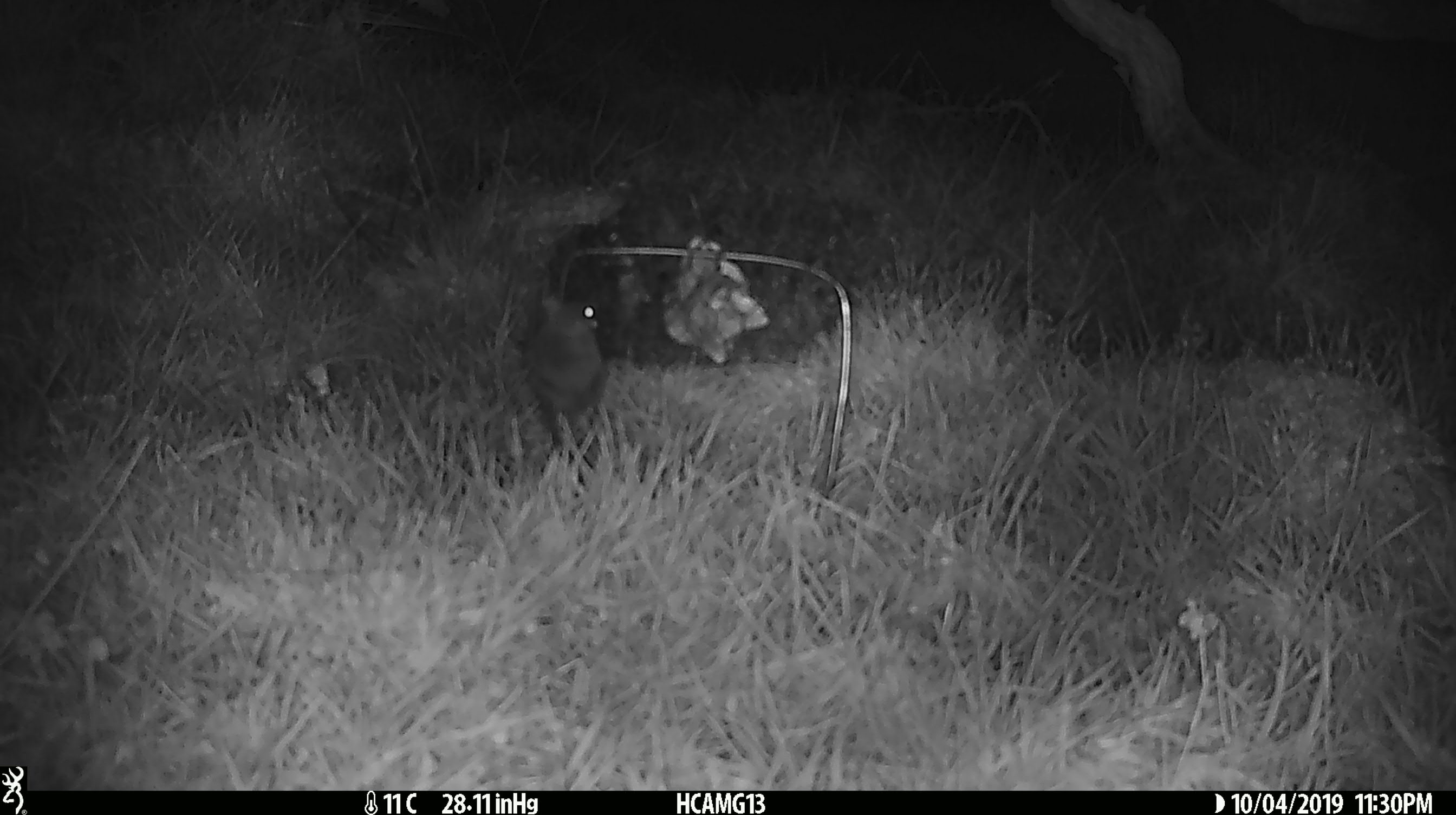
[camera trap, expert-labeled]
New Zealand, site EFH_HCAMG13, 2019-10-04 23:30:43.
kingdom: Animalia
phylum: Chordata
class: Mammalia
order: Rodentia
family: Muridae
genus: Mus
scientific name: Mus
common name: mouse